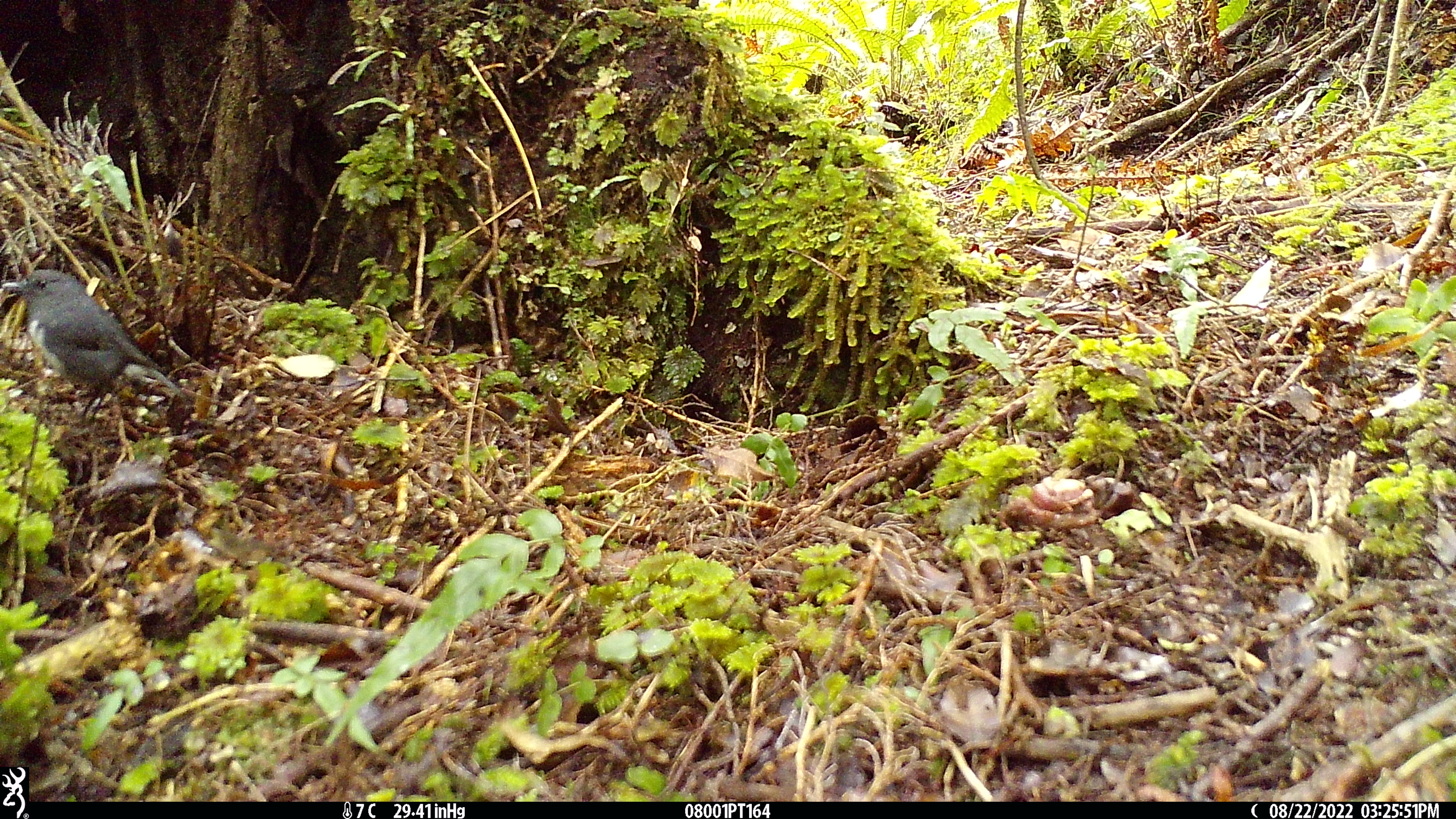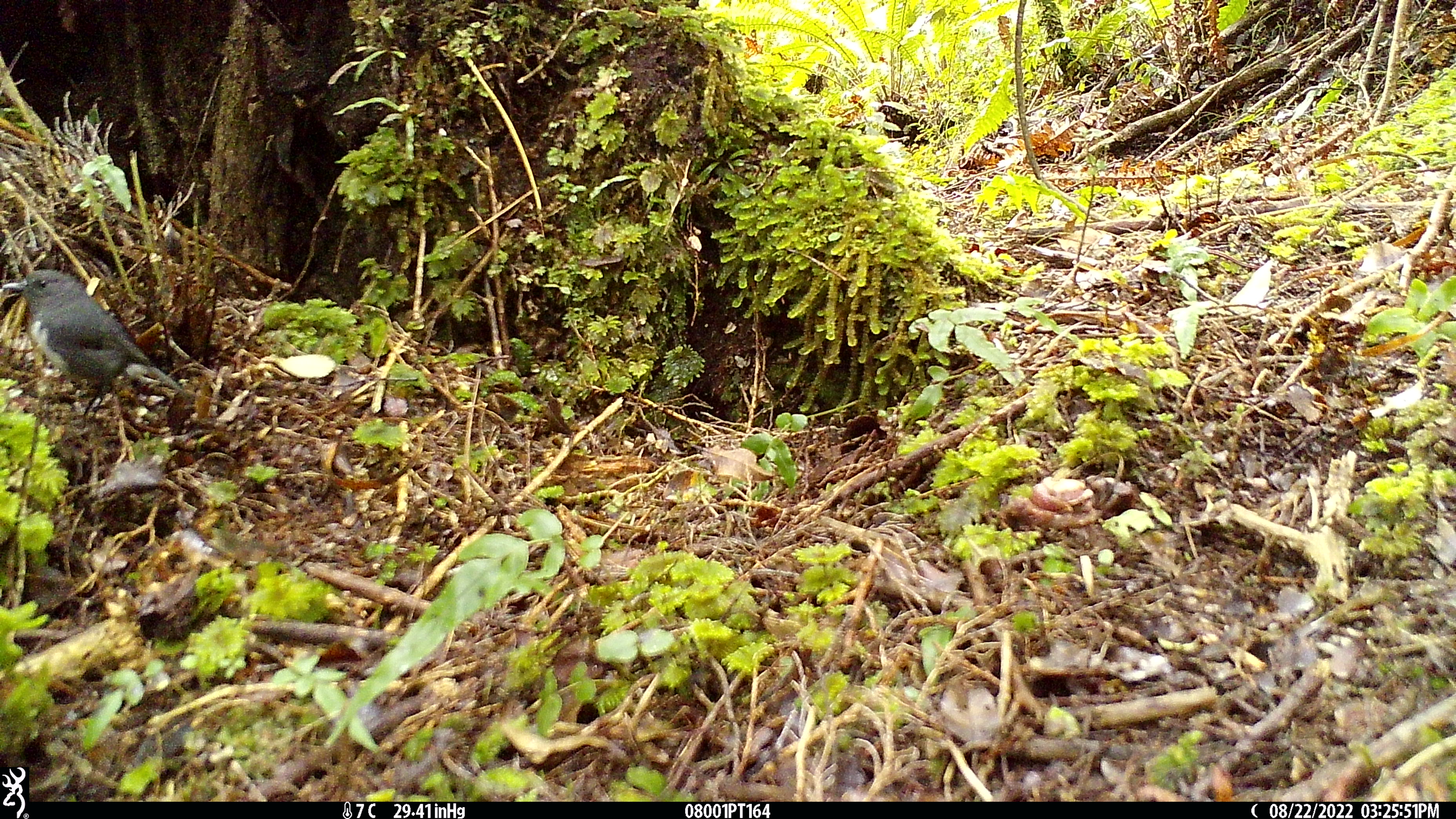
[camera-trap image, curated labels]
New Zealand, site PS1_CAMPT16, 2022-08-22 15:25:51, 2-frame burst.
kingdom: Animalia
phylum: Chordata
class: Aves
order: Passeriformes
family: Petroicidae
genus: Petroica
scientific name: Petroica australis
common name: new zealand robin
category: robin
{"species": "robin (new zealand robin) (Petroica australis)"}